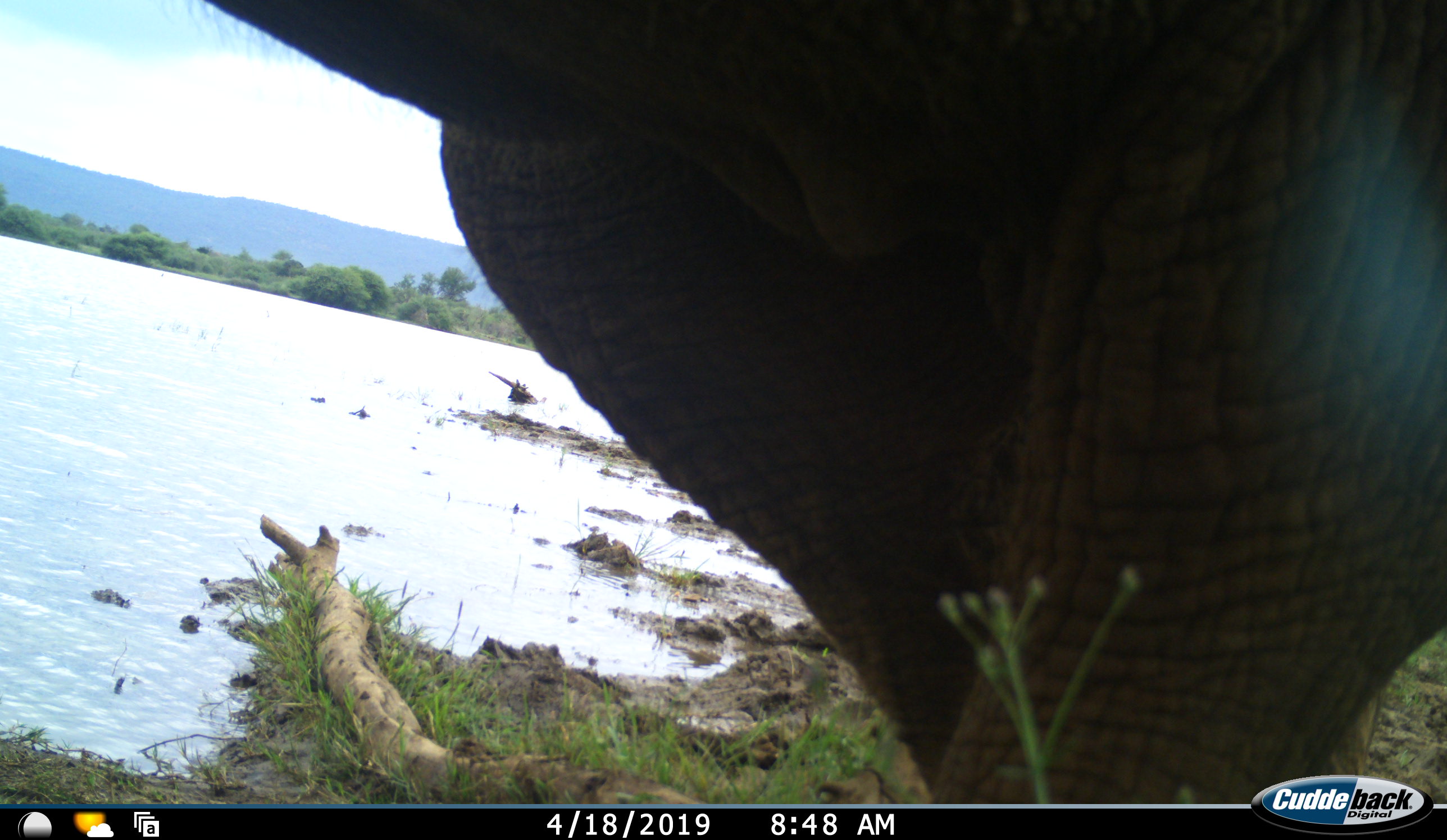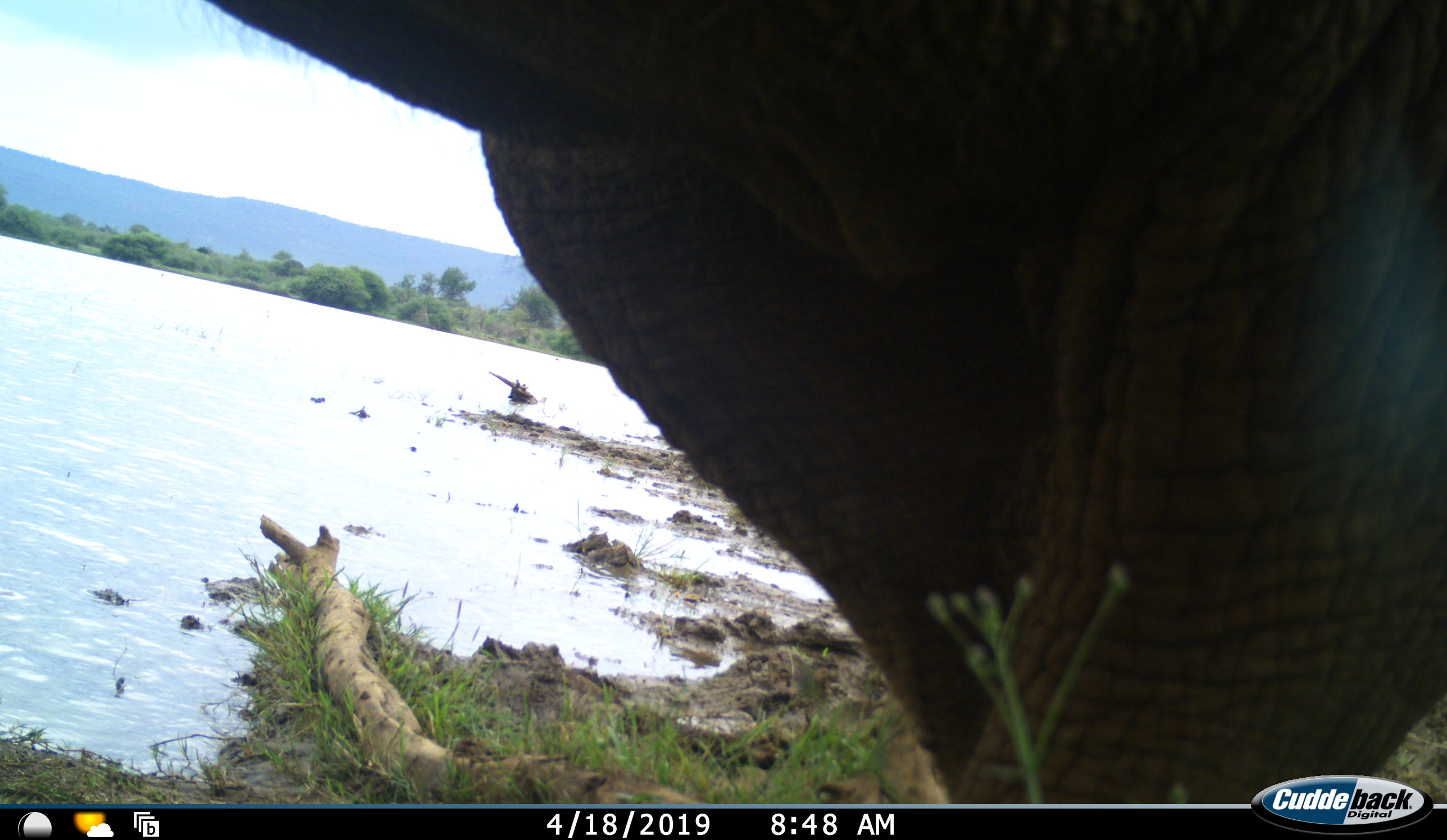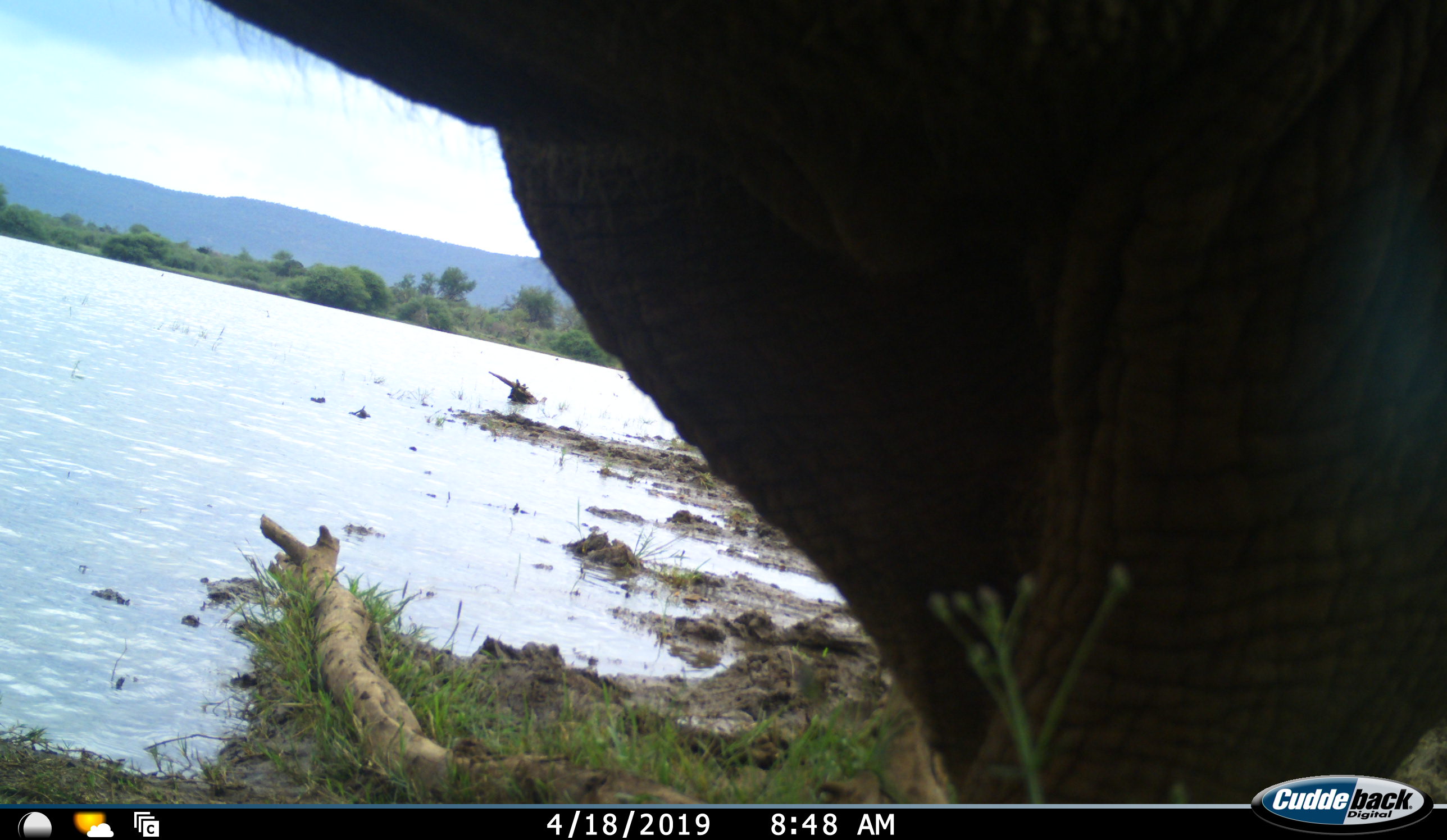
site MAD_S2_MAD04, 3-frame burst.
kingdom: Animalia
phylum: Chordata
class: Mammalia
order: Proboscidea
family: Elephantidae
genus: Loxodonta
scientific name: Loxodonta africana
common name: african bush elephant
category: elephant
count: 1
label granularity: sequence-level